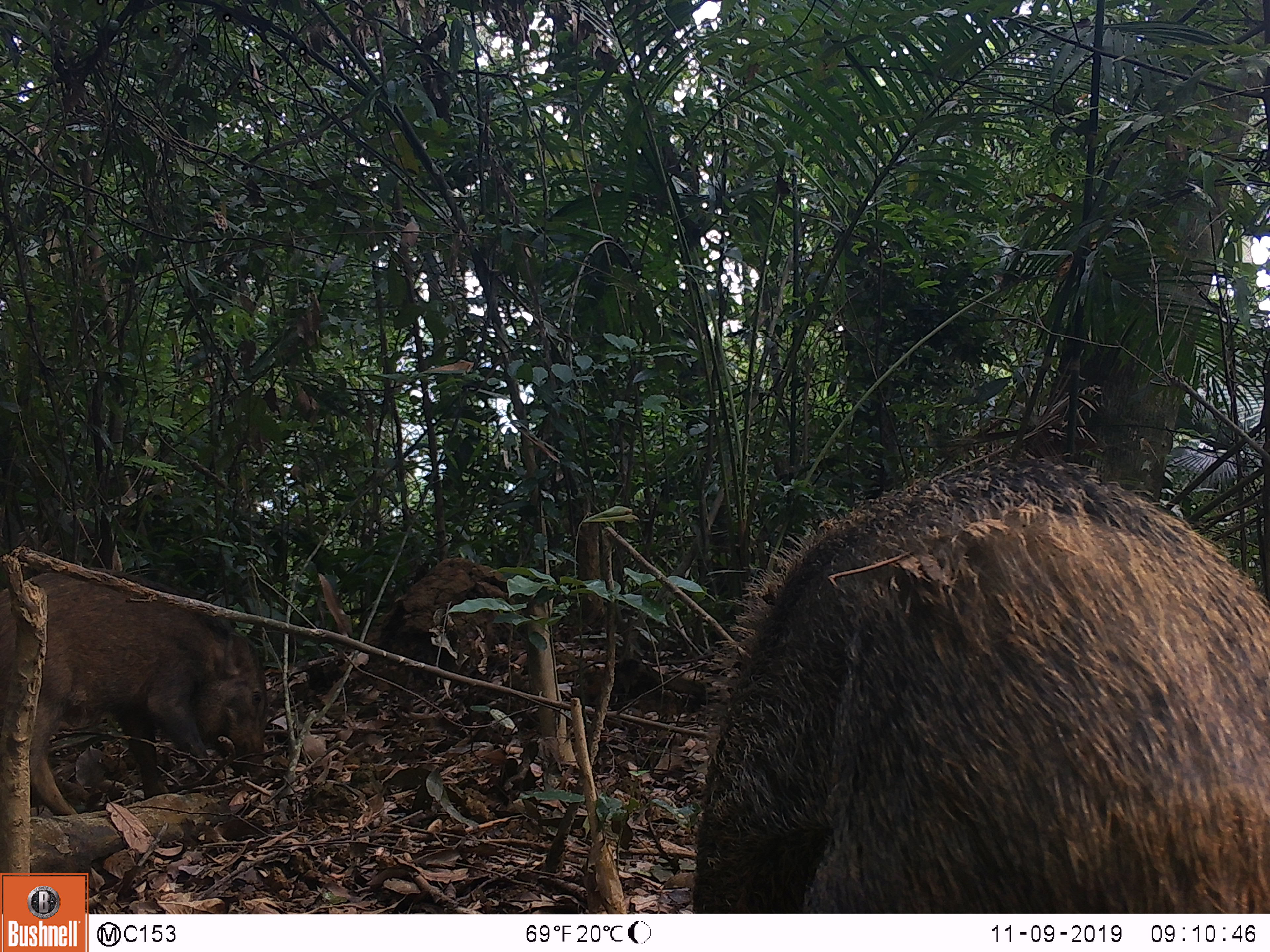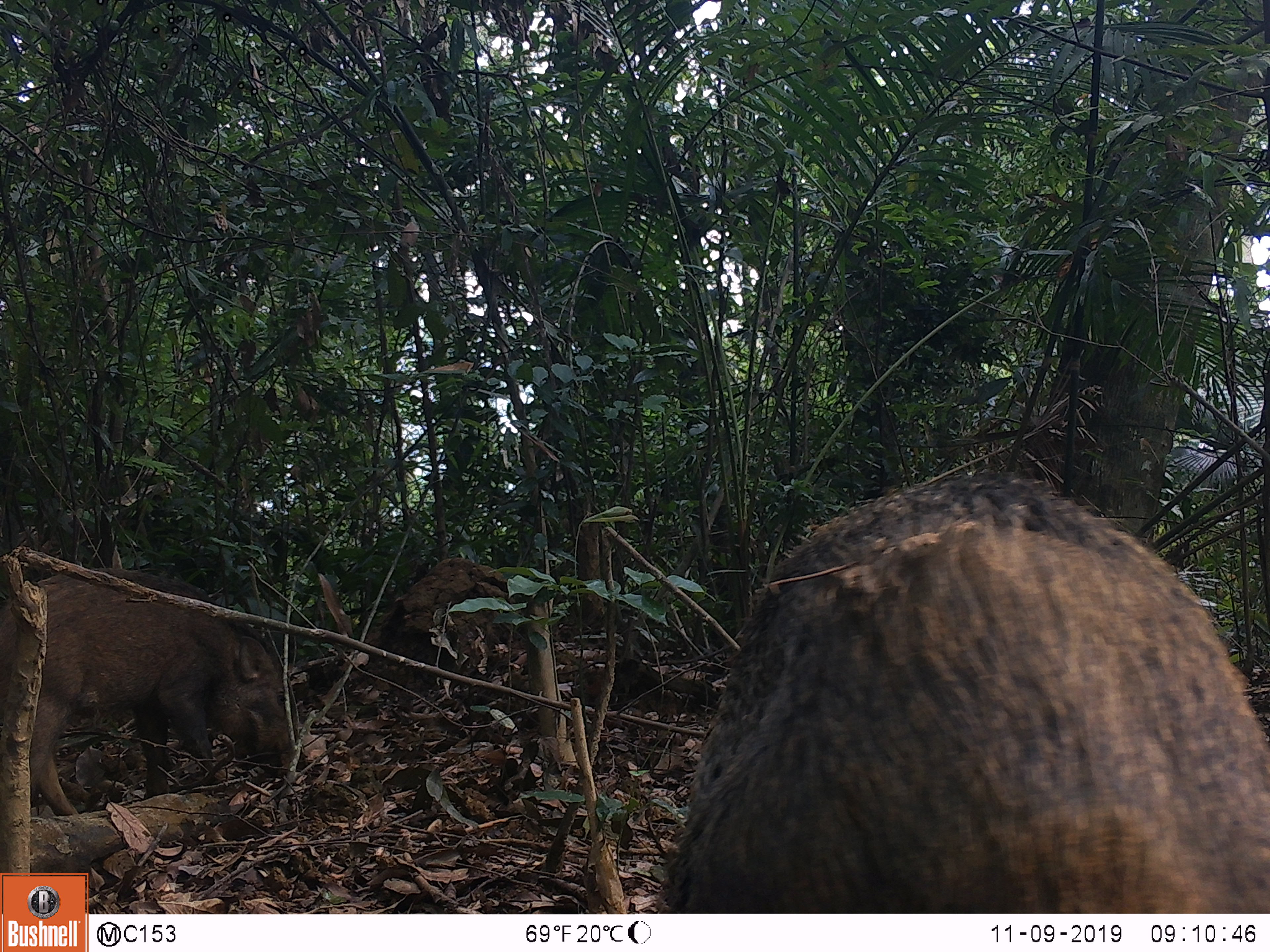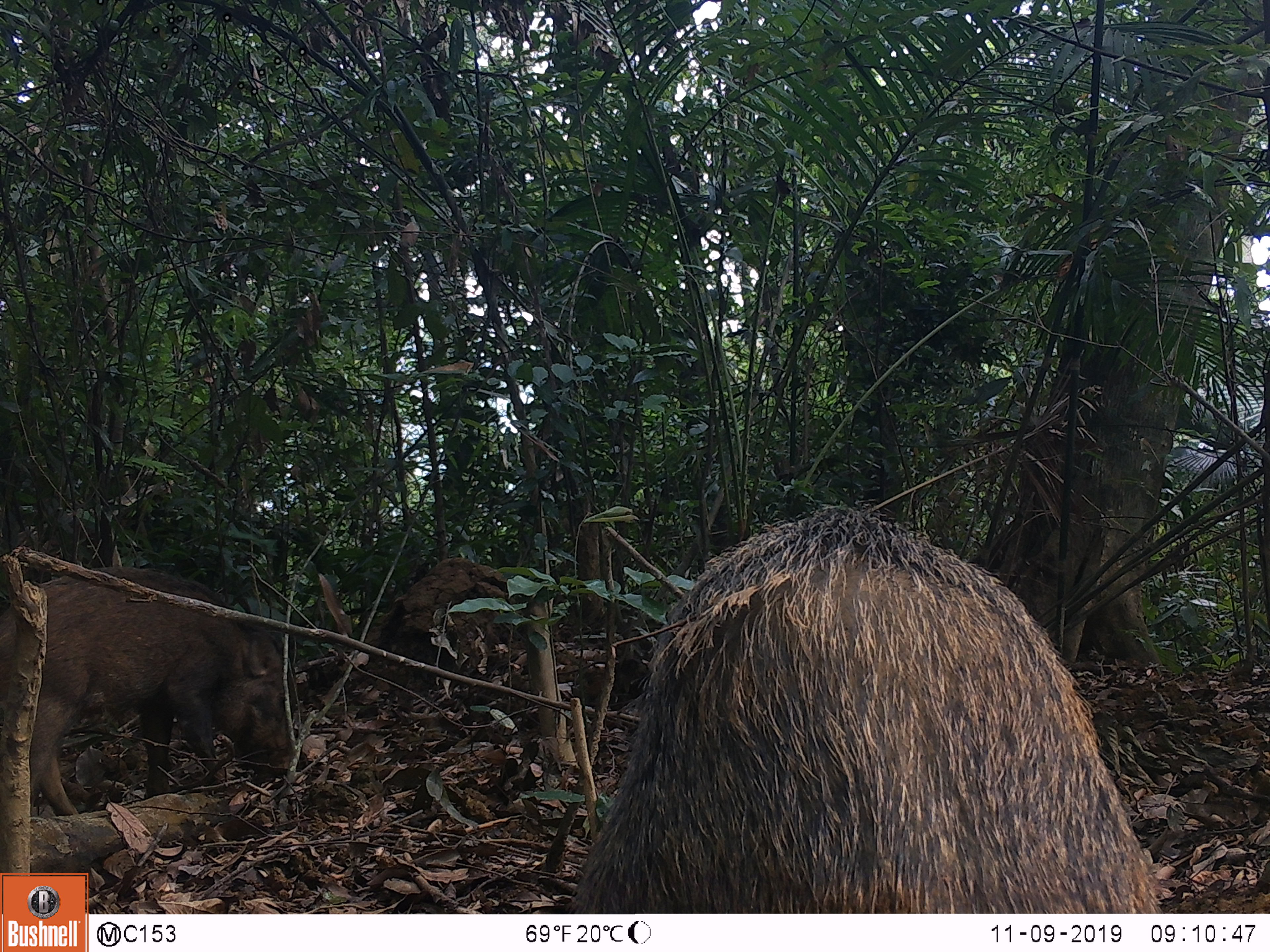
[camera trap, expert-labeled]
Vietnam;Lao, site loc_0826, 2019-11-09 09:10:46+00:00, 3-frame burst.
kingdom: Animalia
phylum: Chordata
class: Mammalia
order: Artiodactyla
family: Suidae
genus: Sus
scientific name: Sus scrofa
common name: eurasian wild pig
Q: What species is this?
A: Eurasian wild pig (Sus scrofa).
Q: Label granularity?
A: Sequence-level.